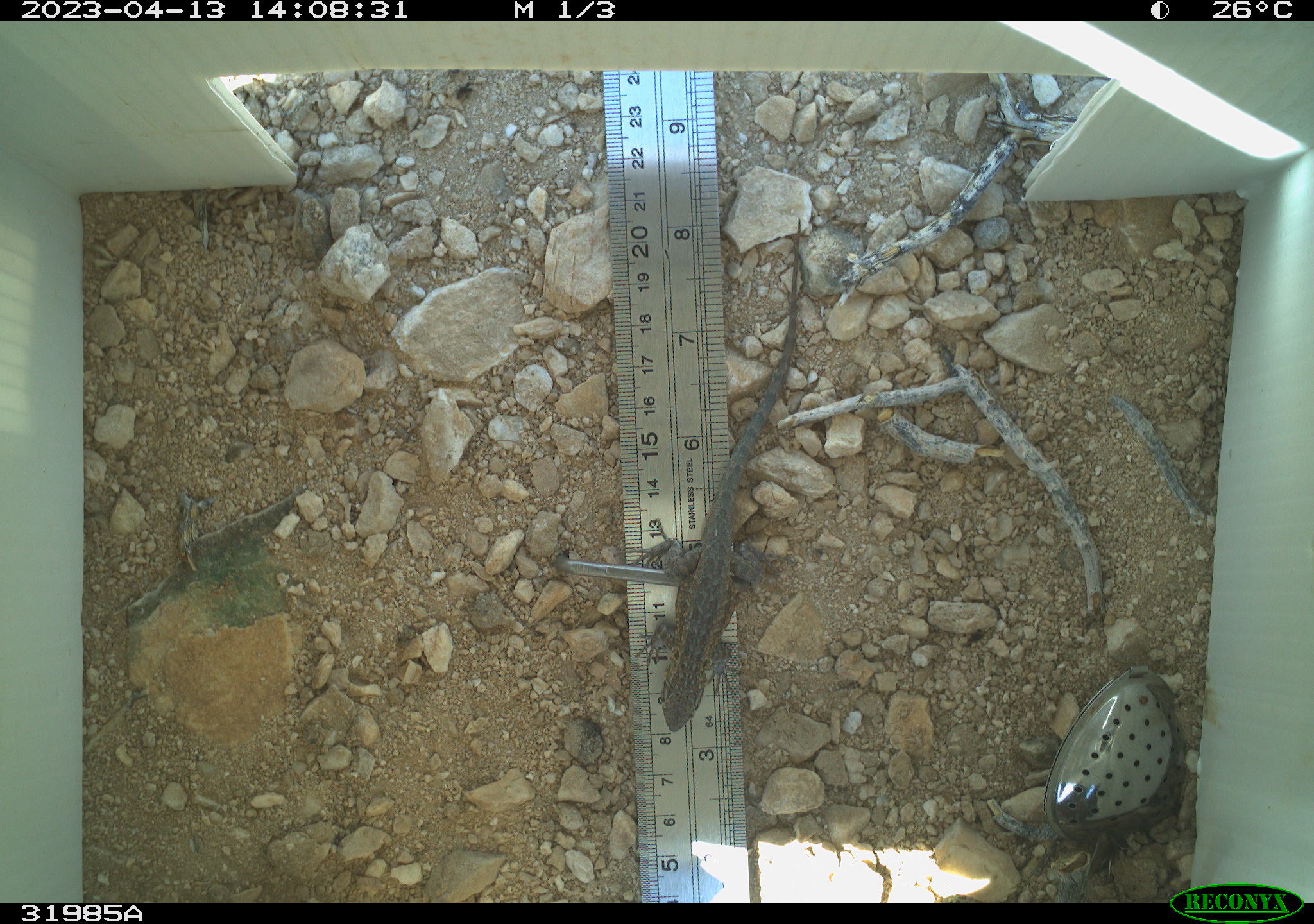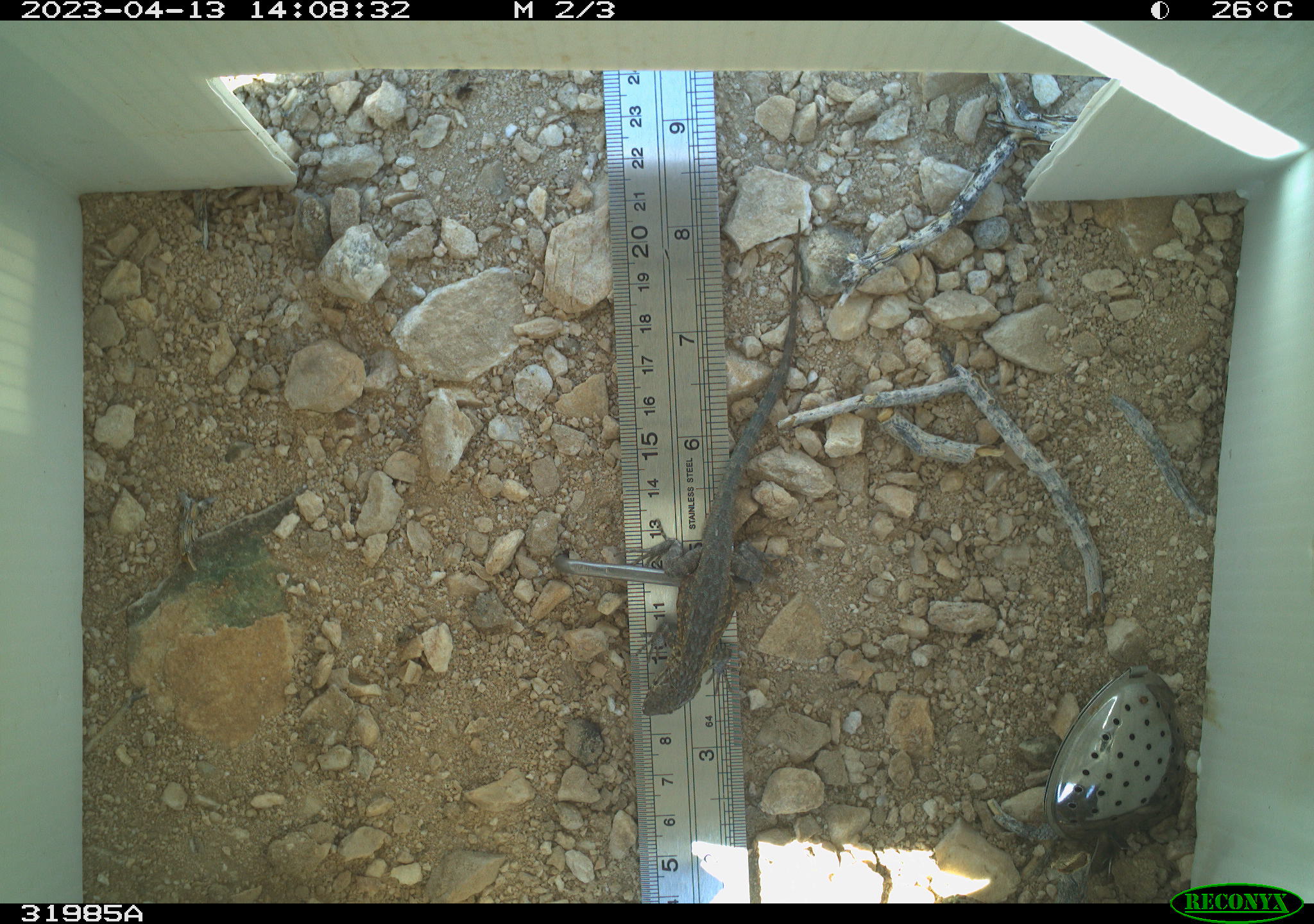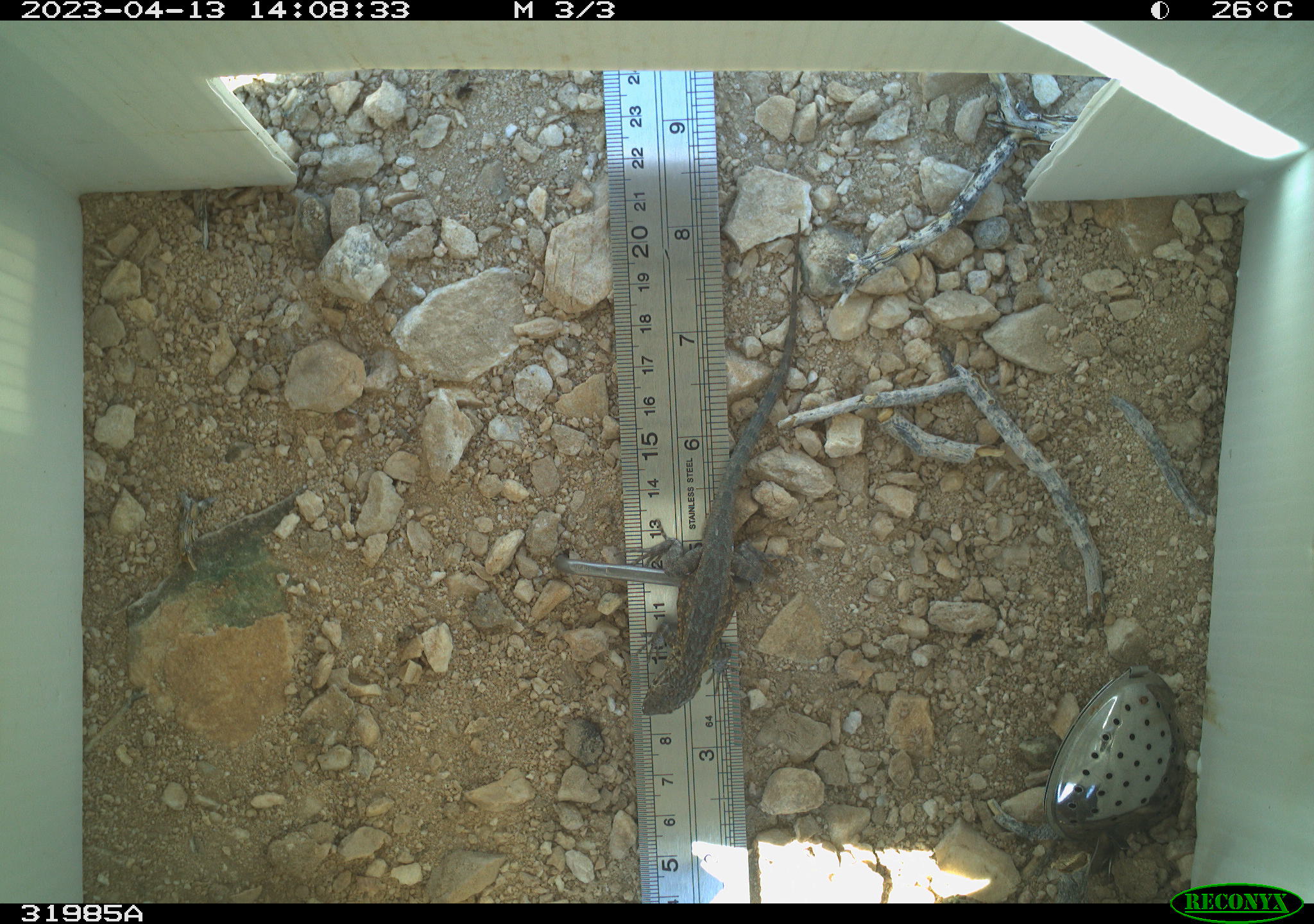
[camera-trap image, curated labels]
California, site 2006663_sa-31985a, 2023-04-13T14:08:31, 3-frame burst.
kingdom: Animalia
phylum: Chordata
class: Reptilia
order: Squamata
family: Phrynosomatidae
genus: Uta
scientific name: Uta stansburiana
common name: common side-blotched lizard